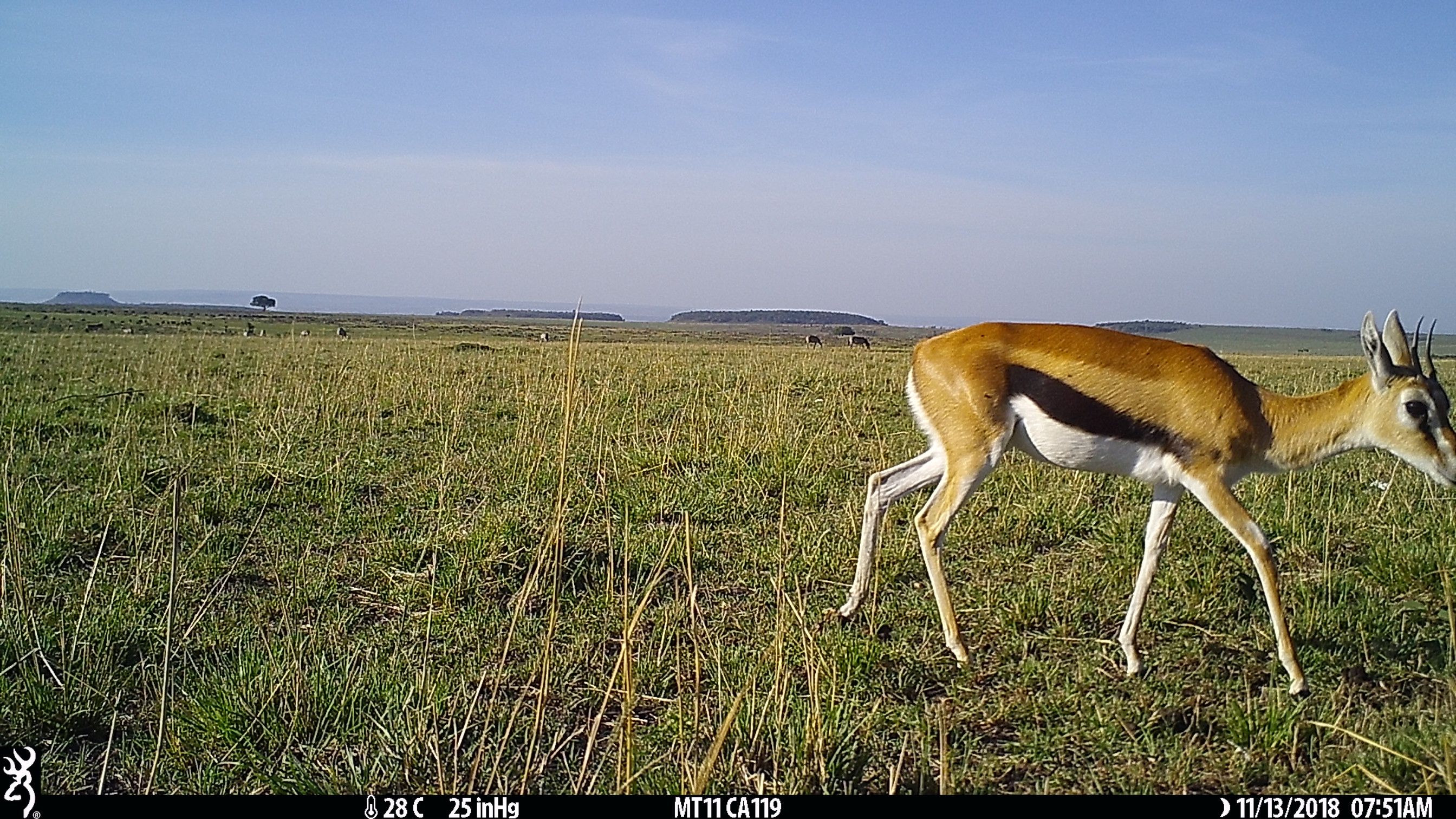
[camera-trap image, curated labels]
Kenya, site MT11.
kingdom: Animalia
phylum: Chordata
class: Mammalia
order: Artiodactyla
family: Bovidae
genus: Aepyceros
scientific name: Aepyceros melampus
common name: impala